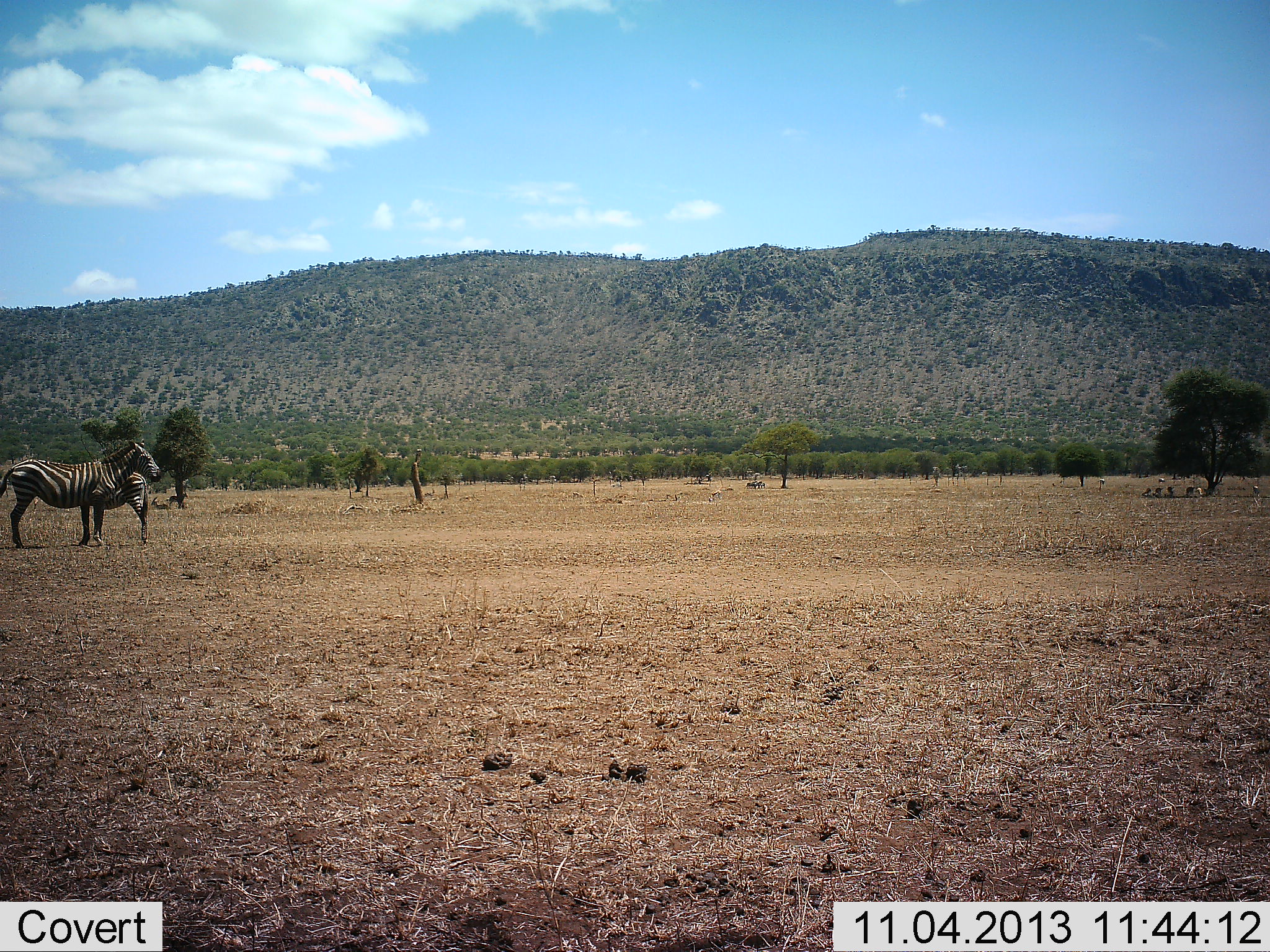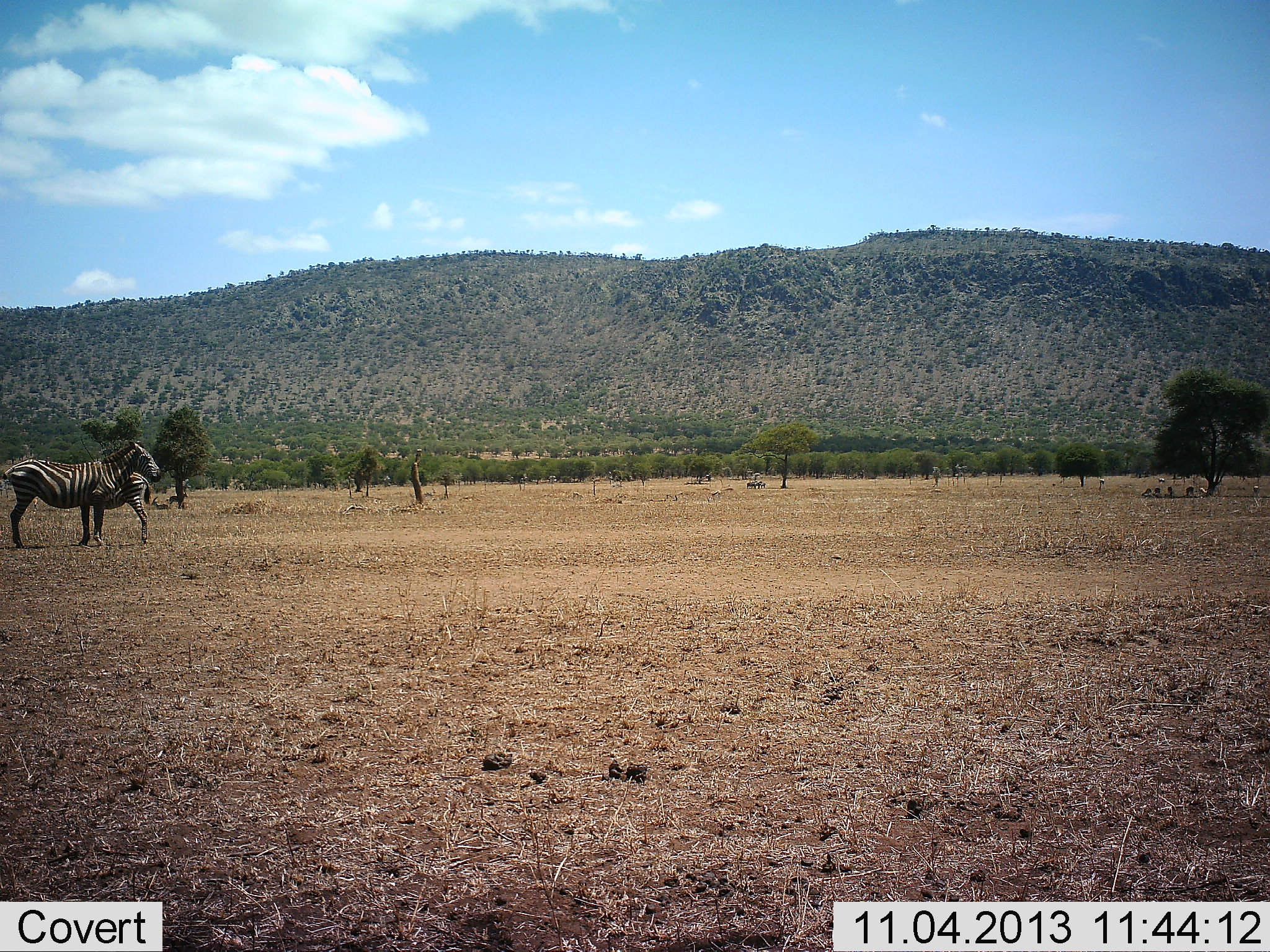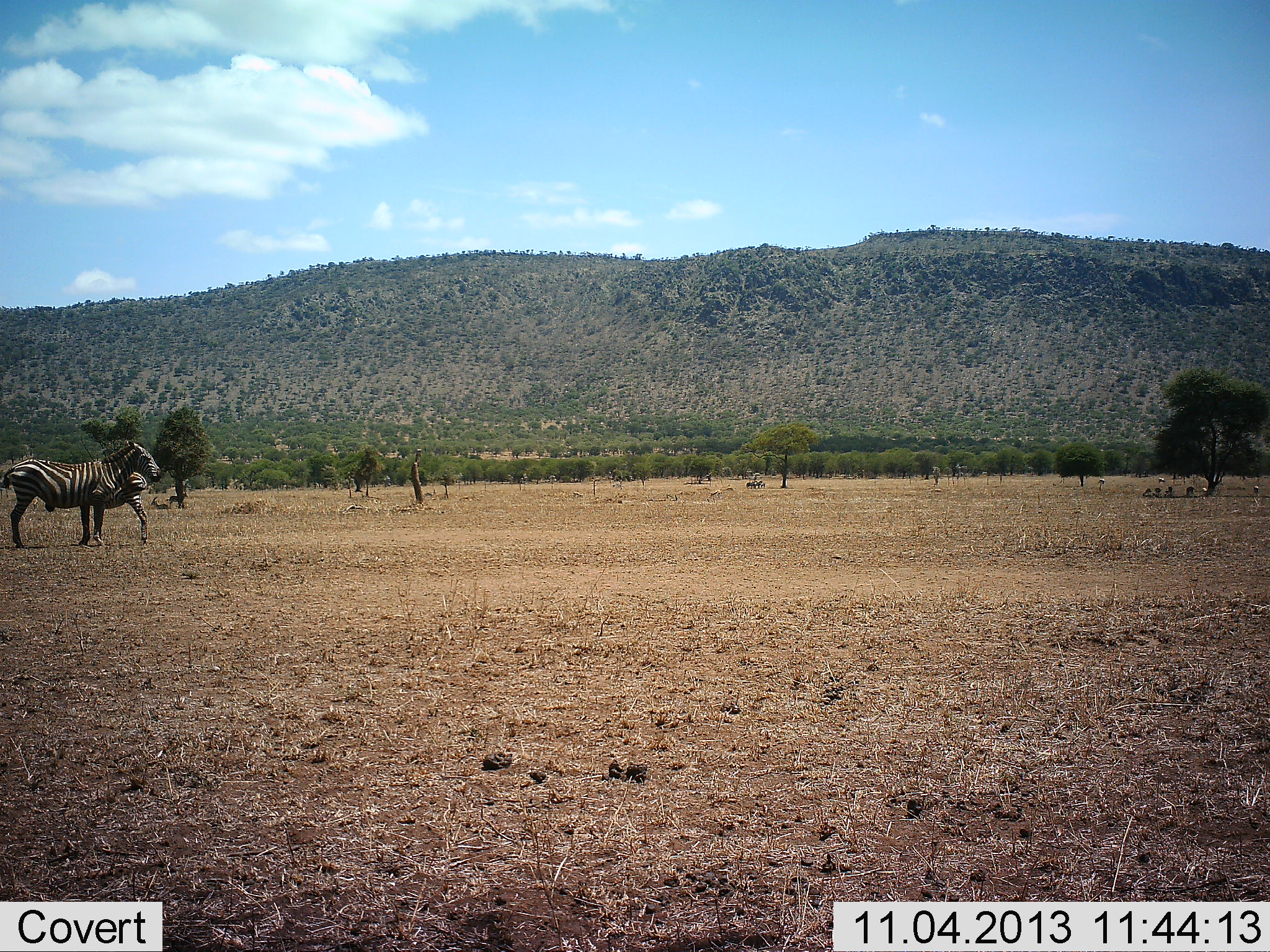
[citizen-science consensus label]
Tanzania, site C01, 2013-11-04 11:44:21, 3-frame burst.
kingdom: Animalia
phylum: Chordata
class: Mammalia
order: Perissodactyla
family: Equidae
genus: Equus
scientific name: Equus quagga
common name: plains zebra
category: zebra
Zebra (plains zebra) (Equus quagga), count 2. Behavior (volunteer vote fractions): standing 100%, resting 0%, moving 0%, interacting 20%. Young present (vote fraction): 40%. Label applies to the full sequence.